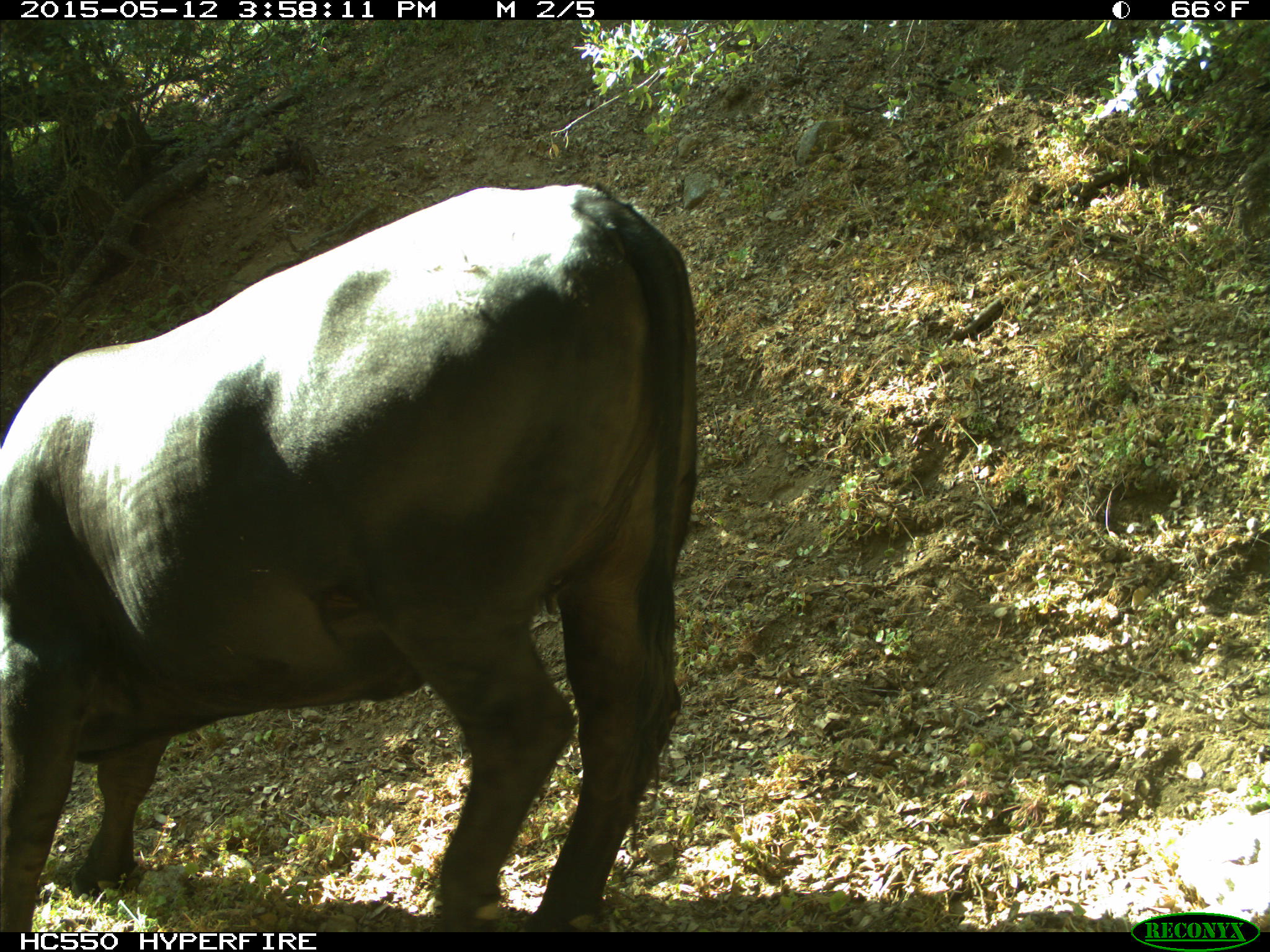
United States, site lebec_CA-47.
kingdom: Animalia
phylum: Chordata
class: Mammalia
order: Artiodactyla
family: Bovidae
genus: Bos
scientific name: Bos taurus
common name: domestic cow